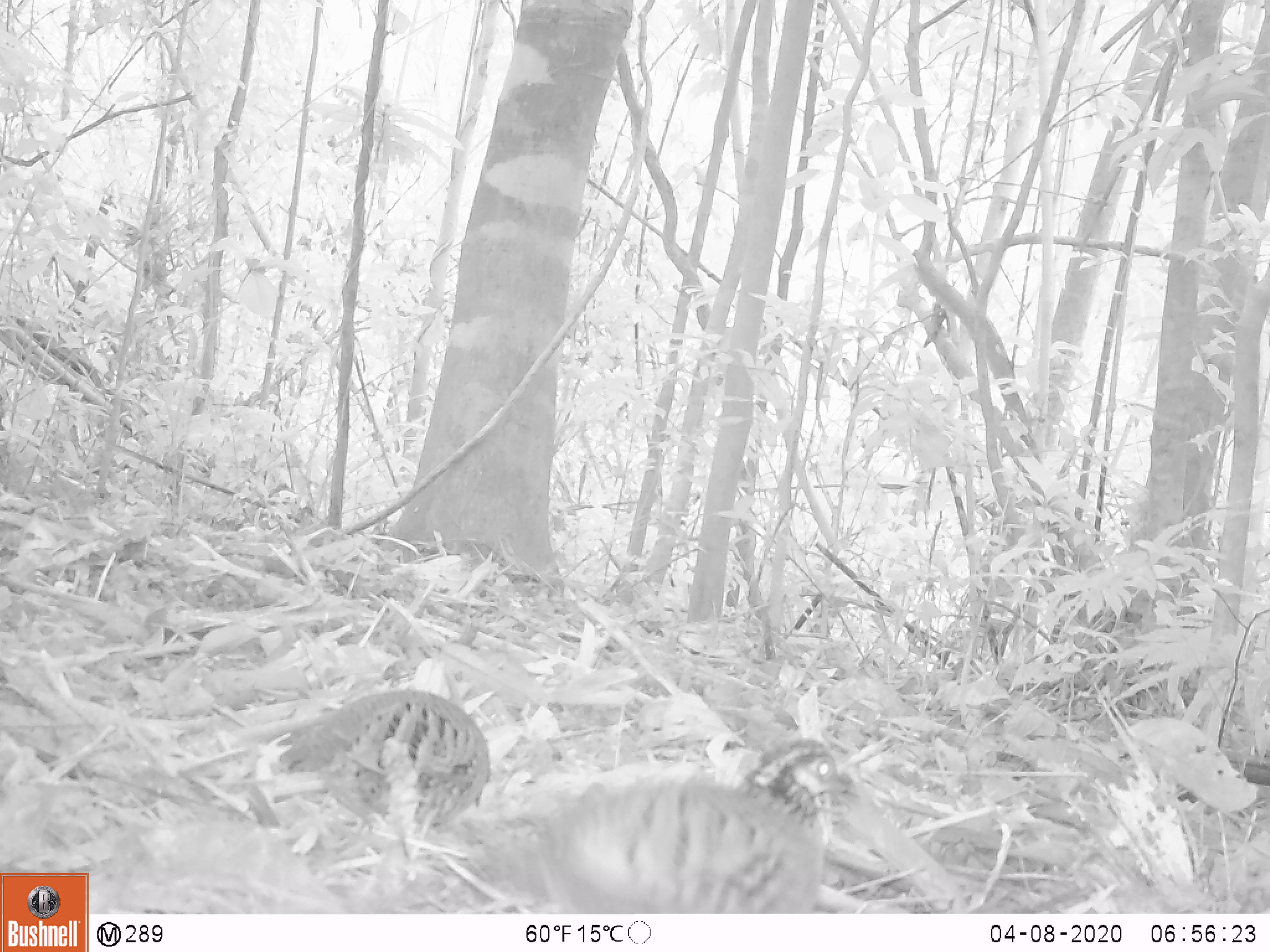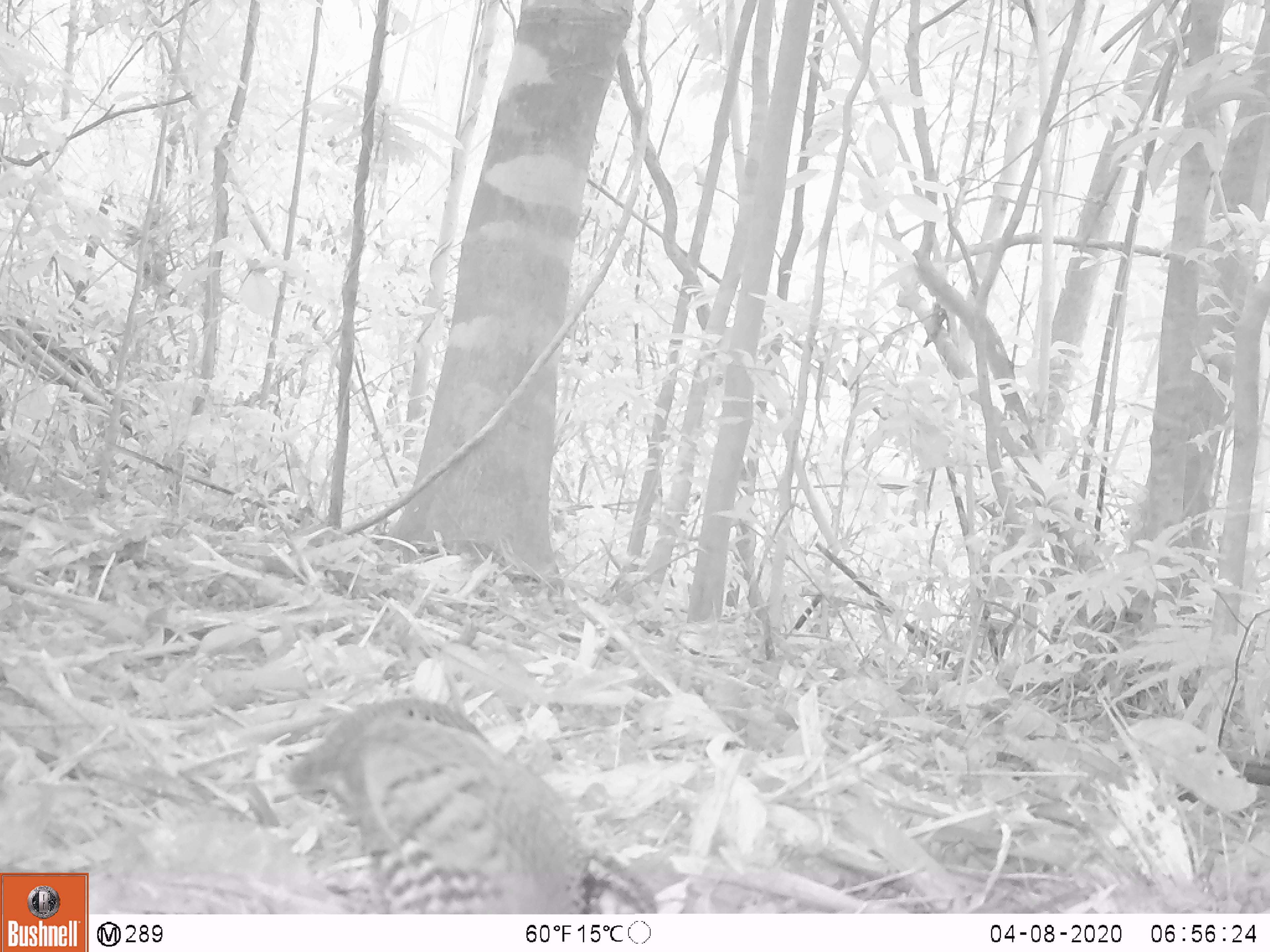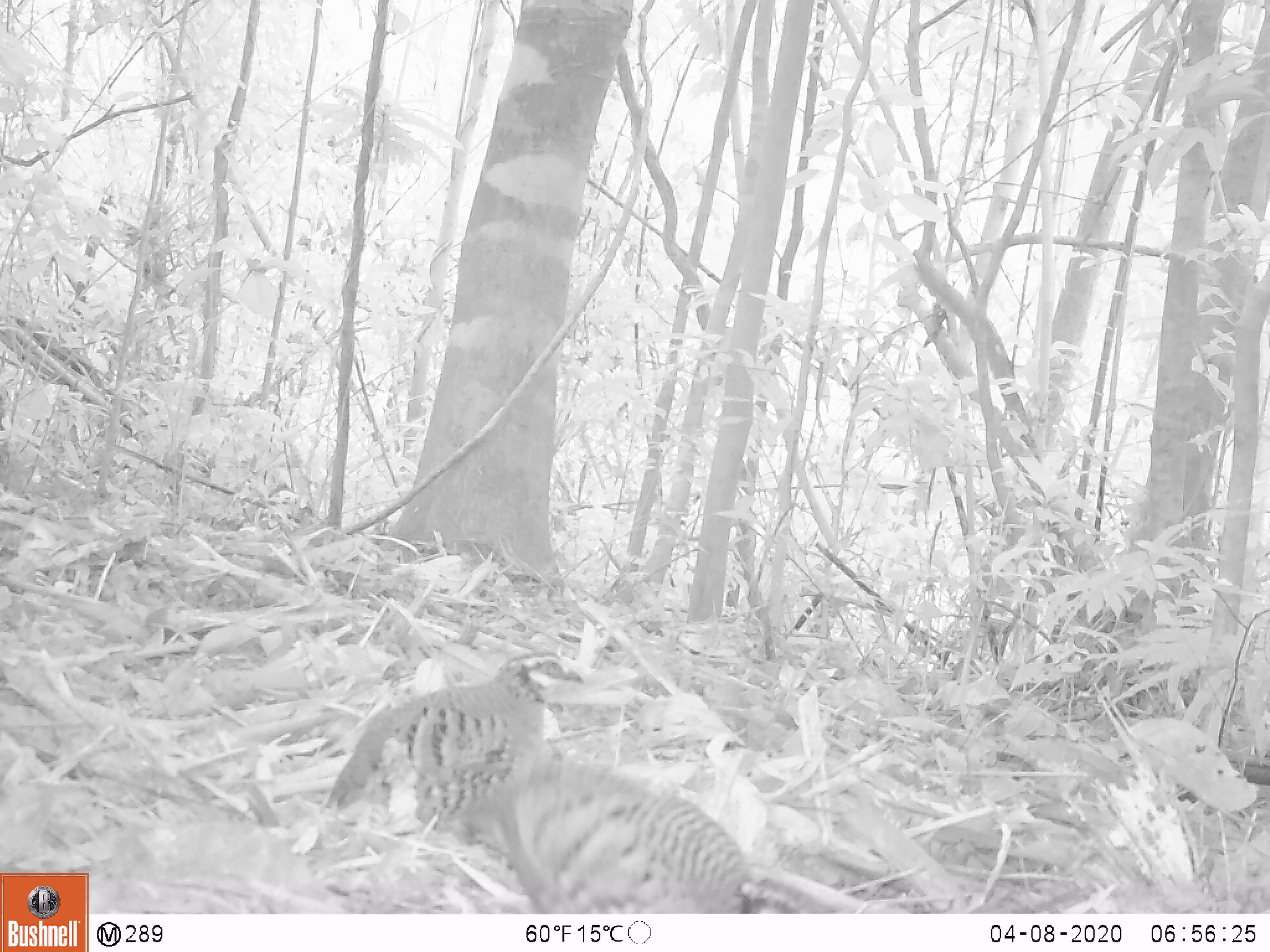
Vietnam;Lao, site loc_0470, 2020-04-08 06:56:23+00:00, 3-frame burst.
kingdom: Animalia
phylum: Chordata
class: Aves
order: Galliformes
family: Phasianidae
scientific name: Phasianidae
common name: partridge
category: unidentified partridge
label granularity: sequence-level